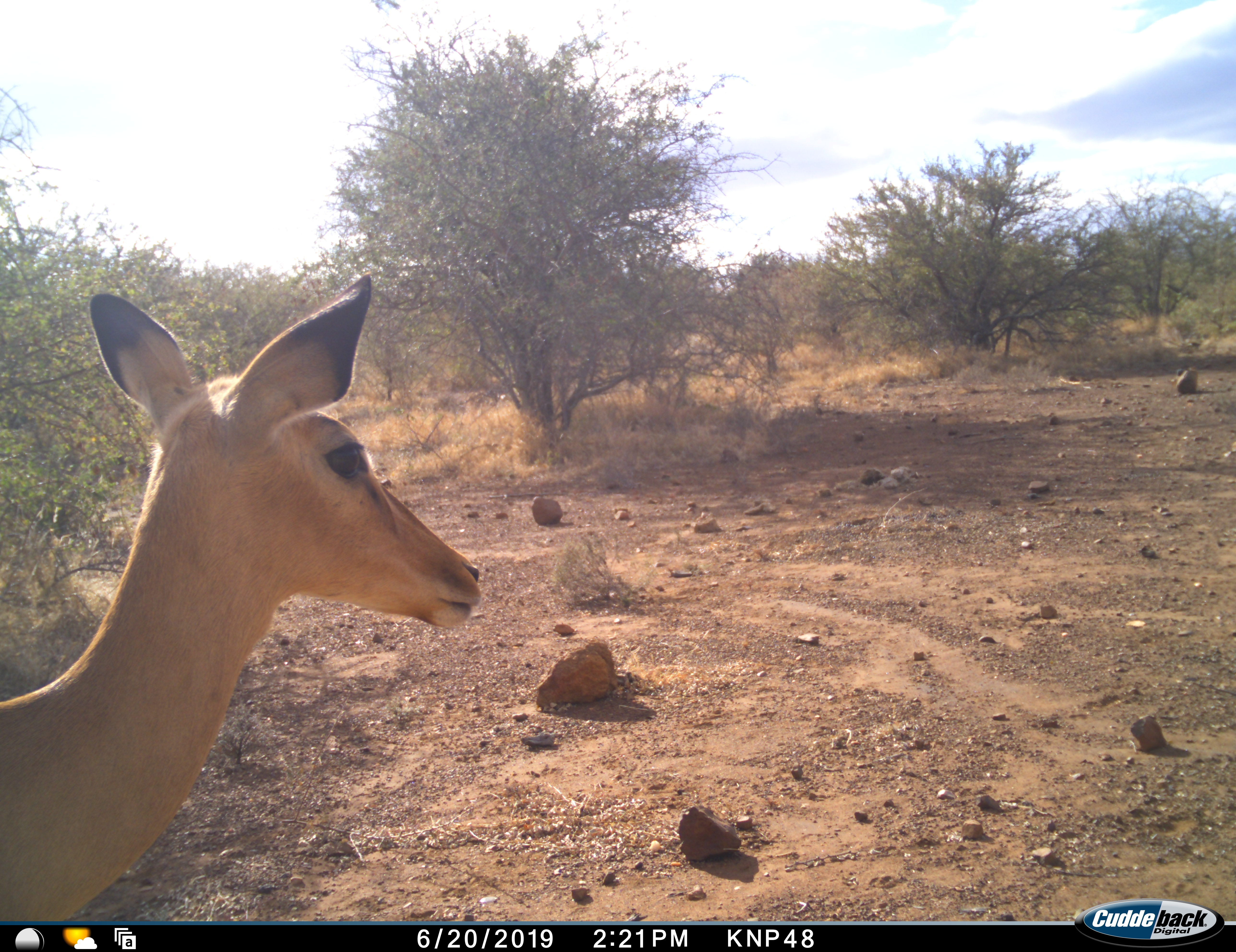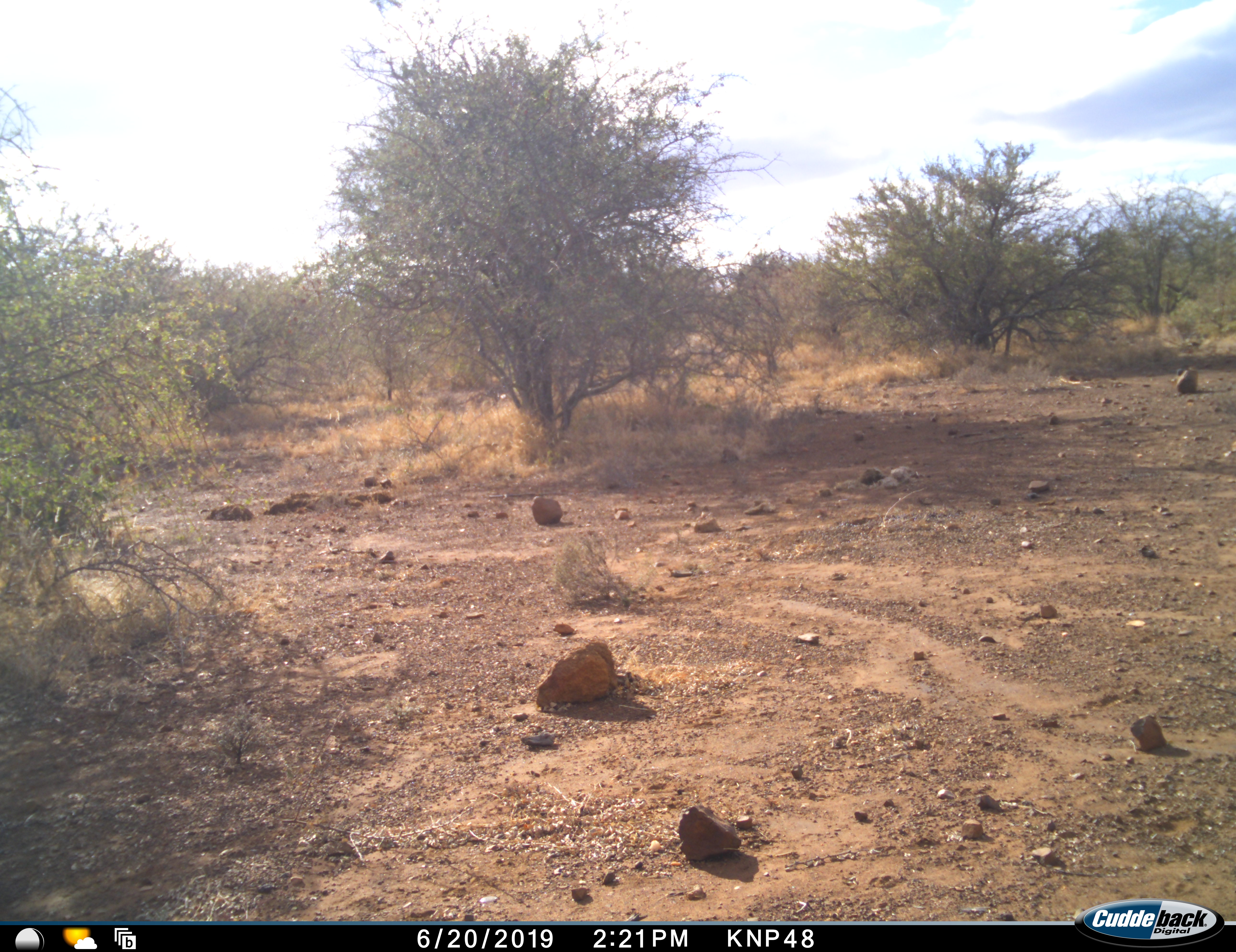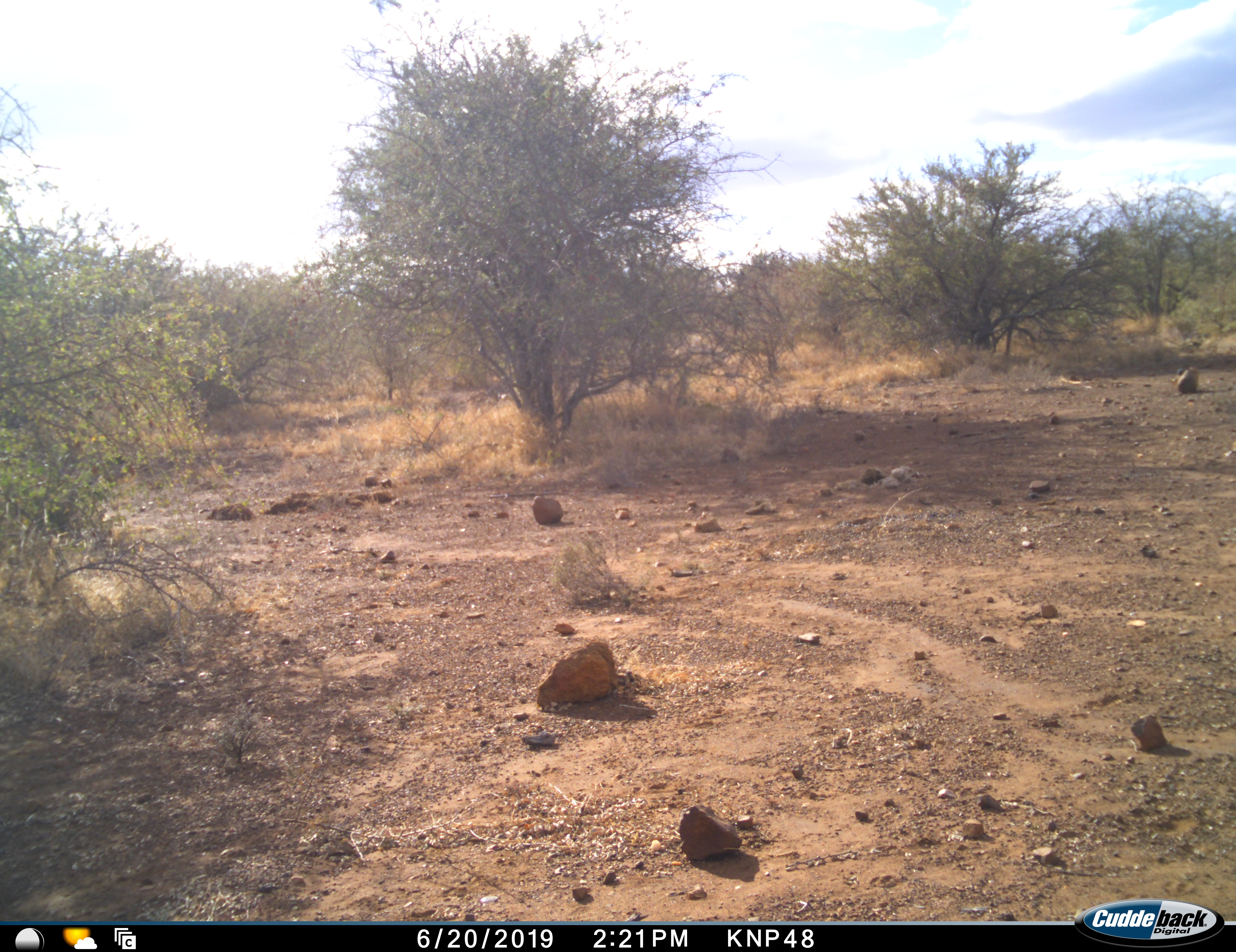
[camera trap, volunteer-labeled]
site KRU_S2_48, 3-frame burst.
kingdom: Animalia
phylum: Chordata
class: Mammalia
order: Artiodactyla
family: Bovidae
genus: Aepyceros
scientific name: Aepyceros melampus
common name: impala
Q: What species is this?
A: Impala (Aepyceros melampus).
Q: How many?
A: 1.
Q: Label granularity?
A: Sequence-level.